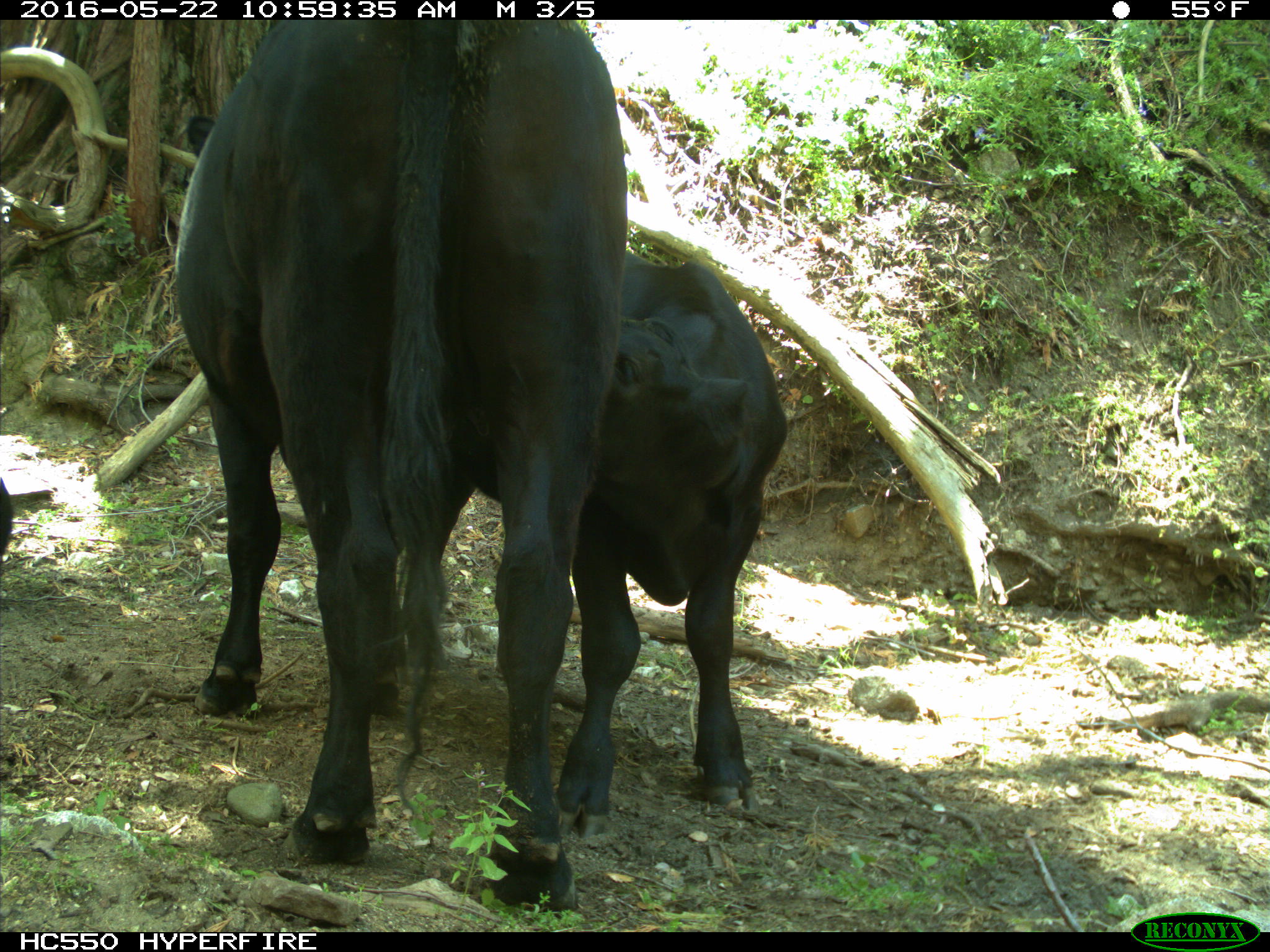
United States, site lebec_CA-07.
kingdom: Animalia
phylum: Chordata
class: Mammalia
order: Artiodactyla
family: Bovidae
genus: Bos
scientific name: Bos taurus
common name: domestic cow